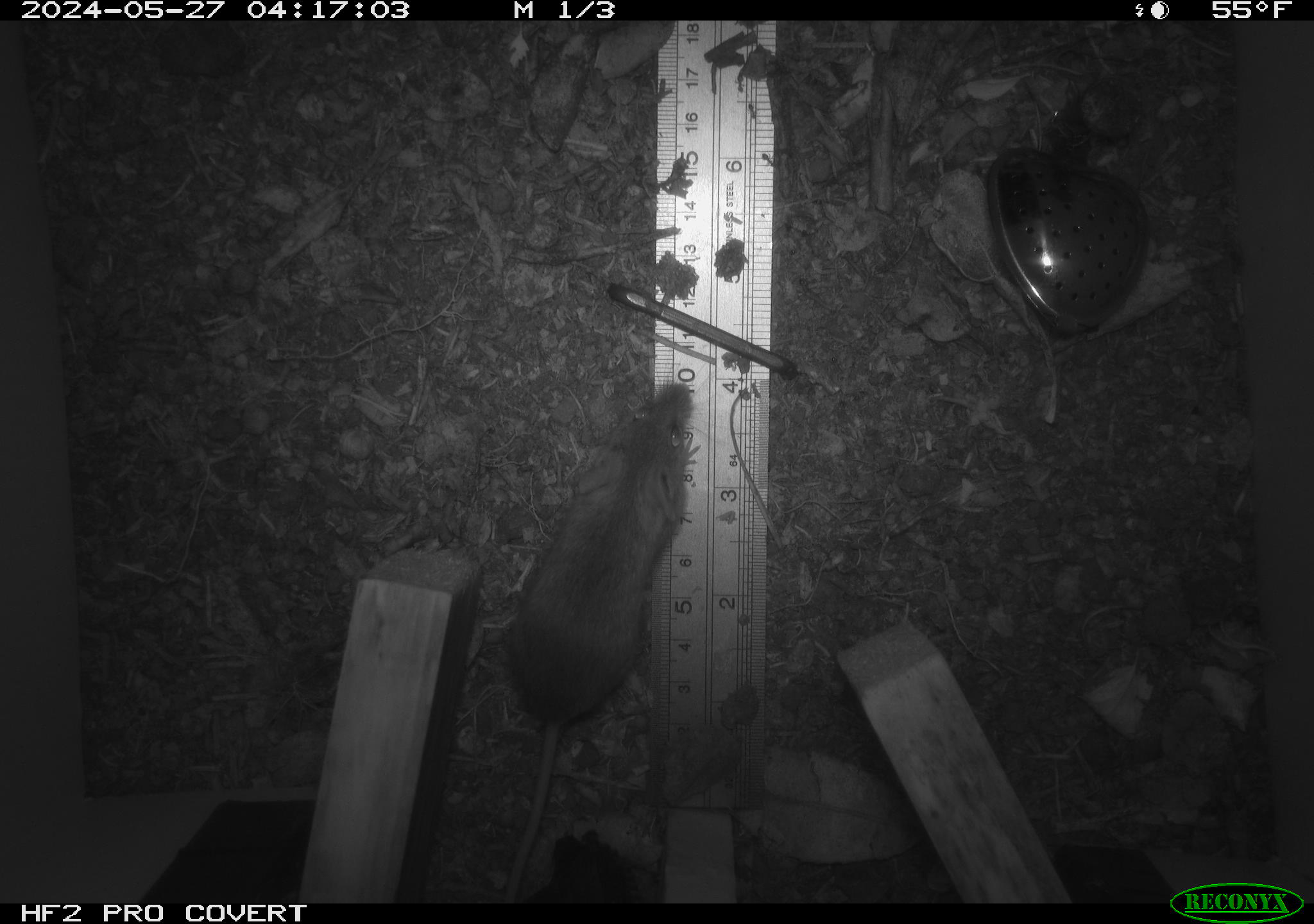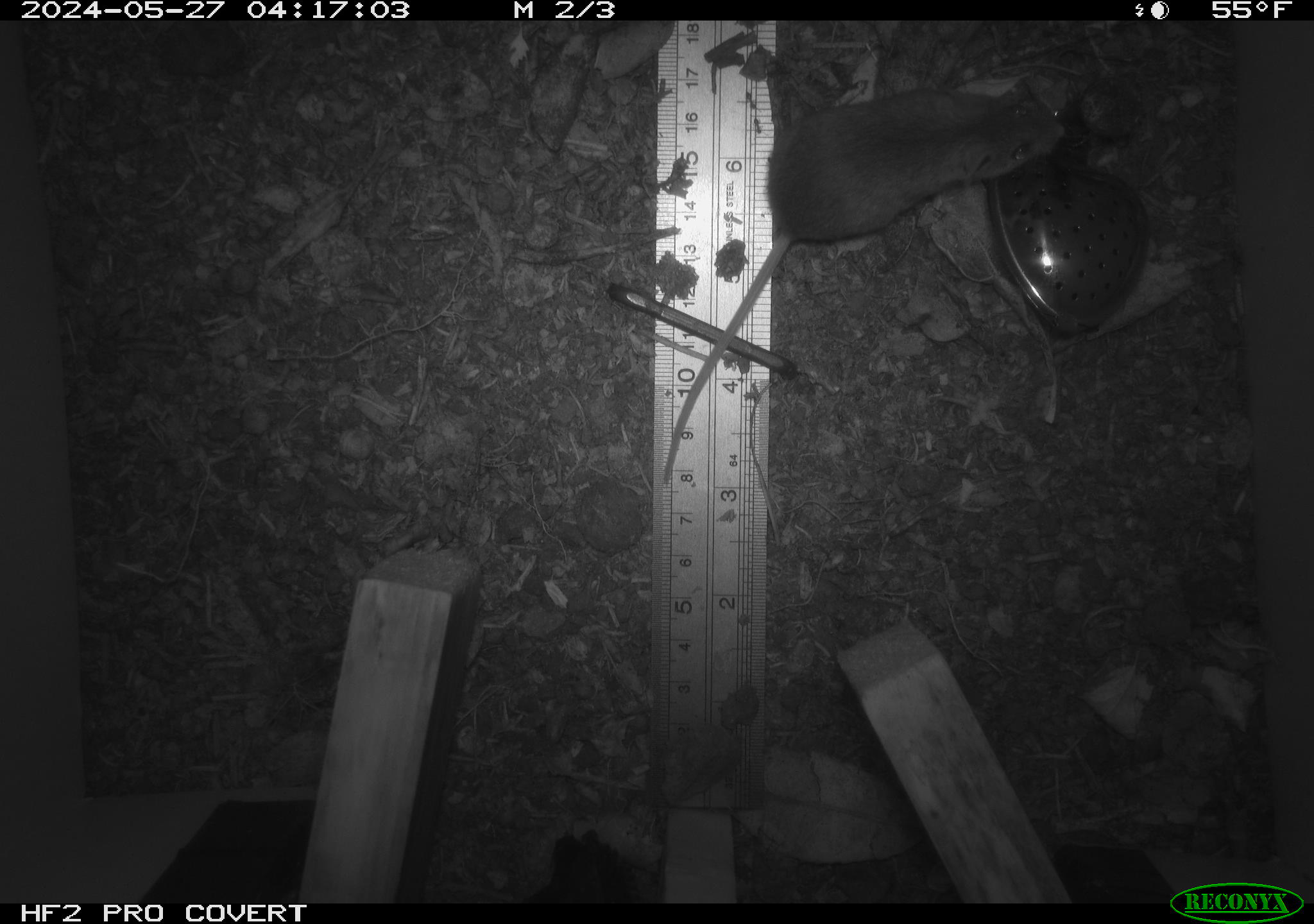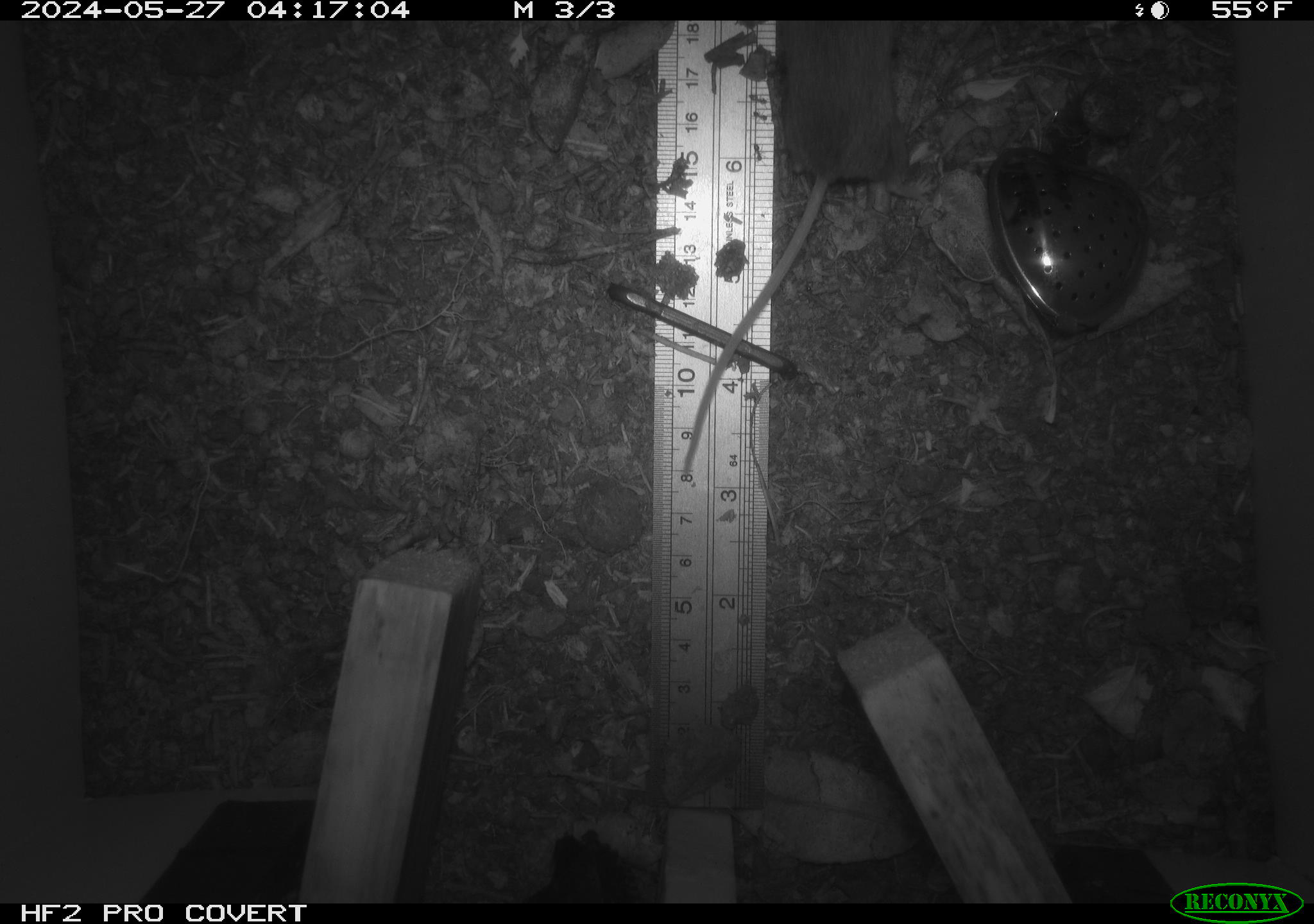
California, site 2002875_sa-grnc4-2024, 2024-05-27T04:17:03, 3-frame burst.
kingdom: Animalia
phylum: Chordata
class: Mammalia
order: Rodentia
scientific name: Rodentia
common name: rodent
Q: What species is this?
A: Rodent (Rodentia).